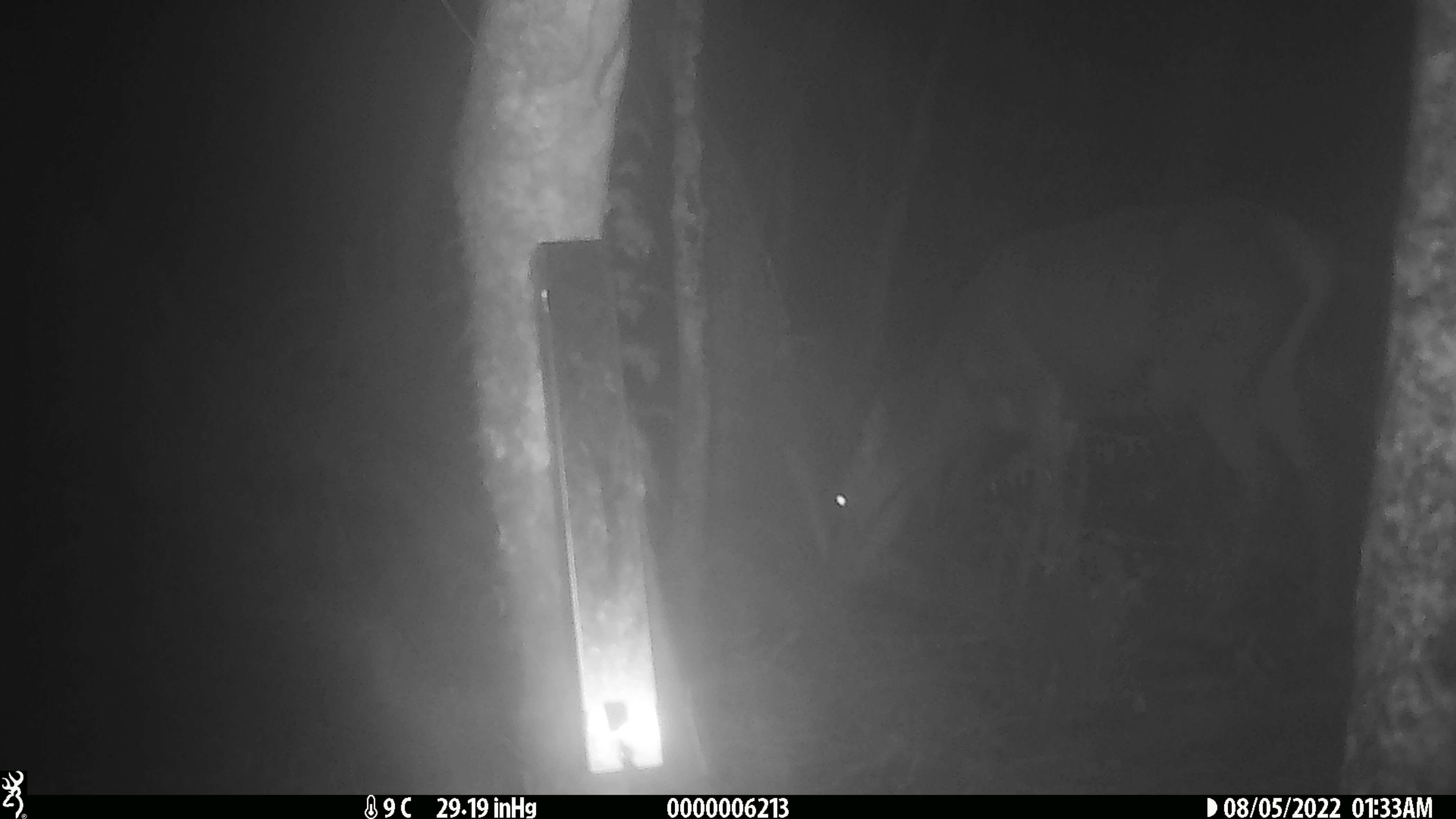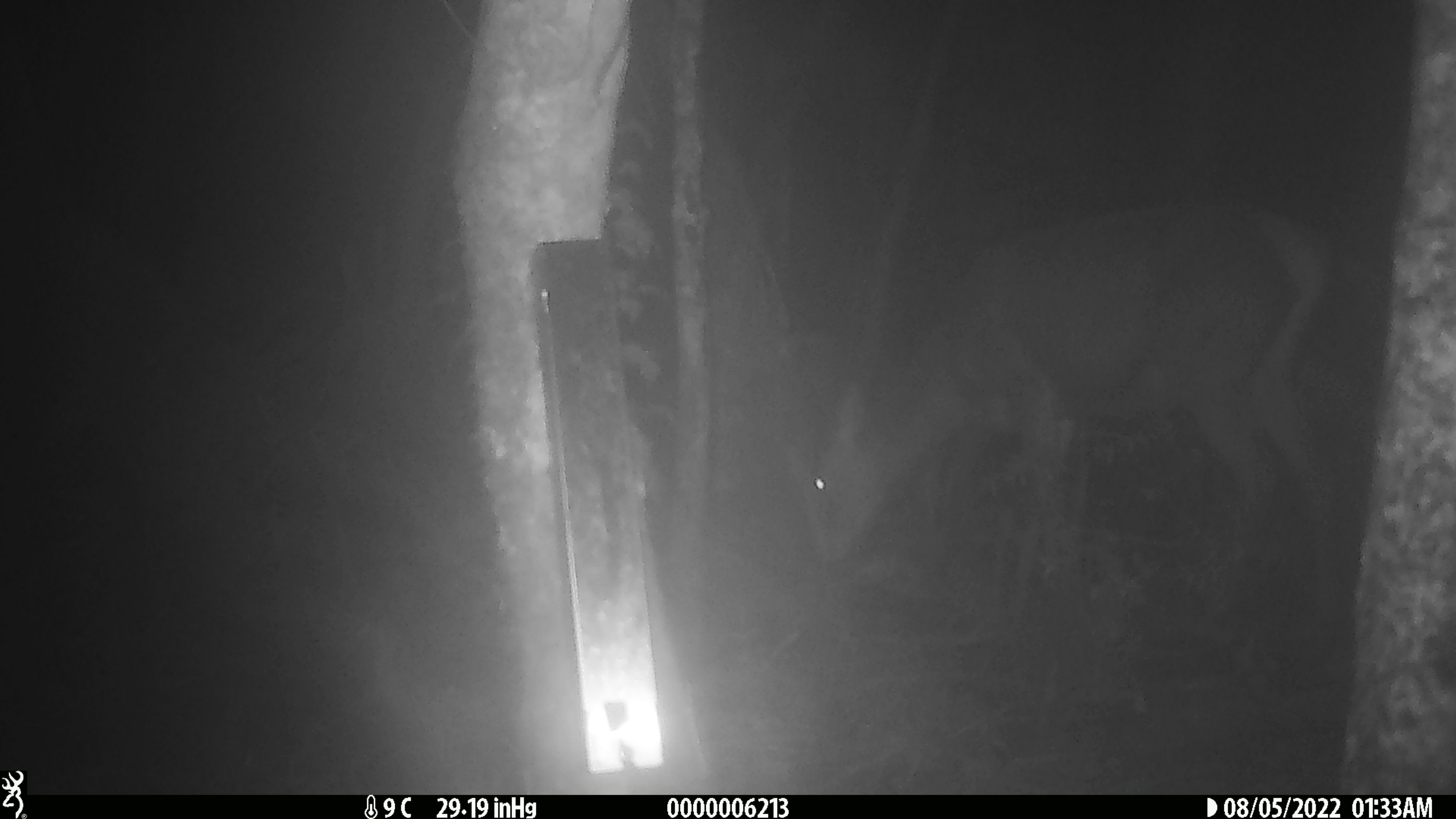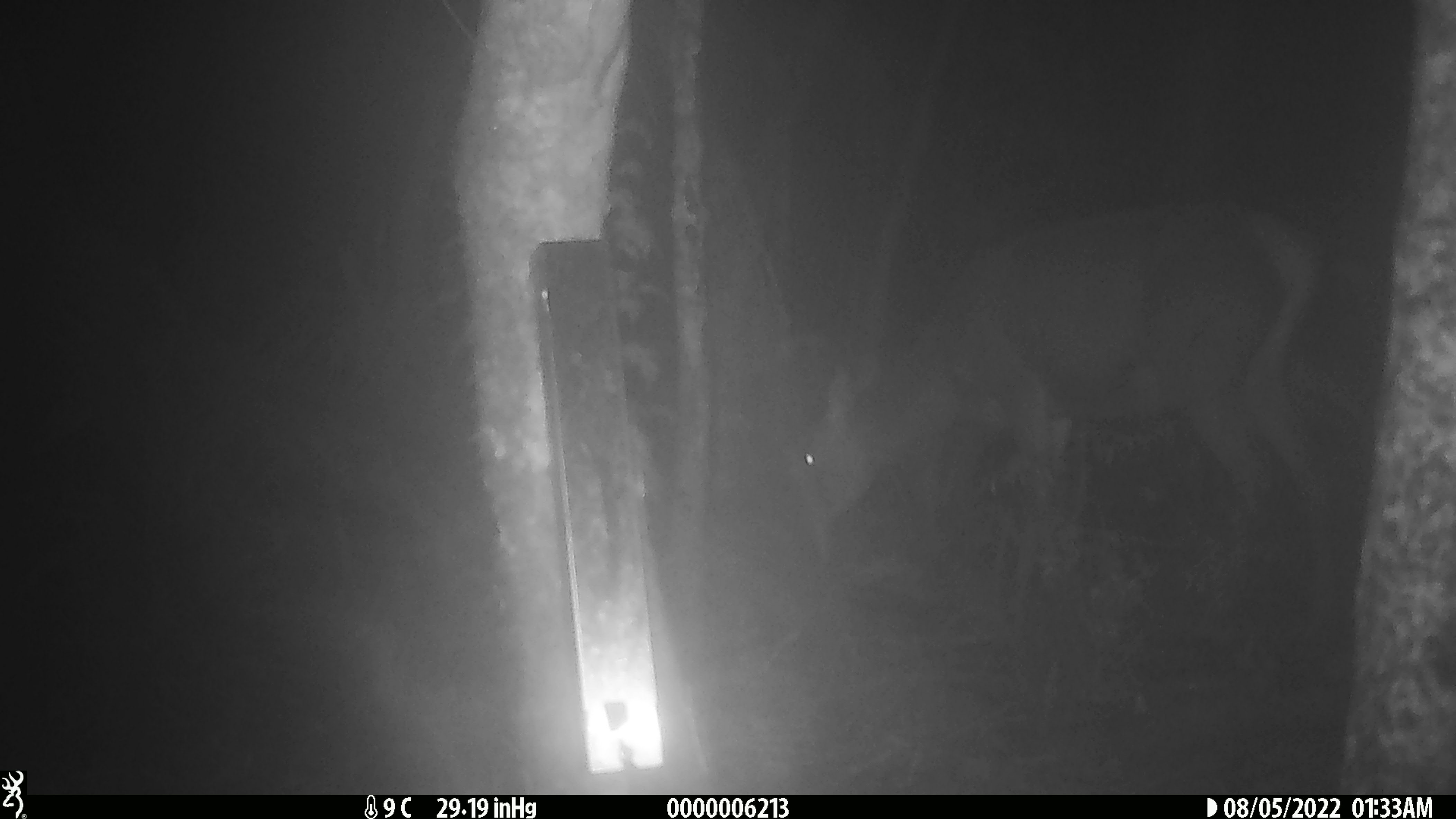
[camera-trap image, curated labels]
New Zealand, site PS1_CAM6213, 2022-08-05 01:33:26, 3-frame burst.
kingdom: Animalia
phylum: Chordata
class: Mammalia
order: Artiodactyla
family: Cervidae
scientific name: Cervidae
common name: deer